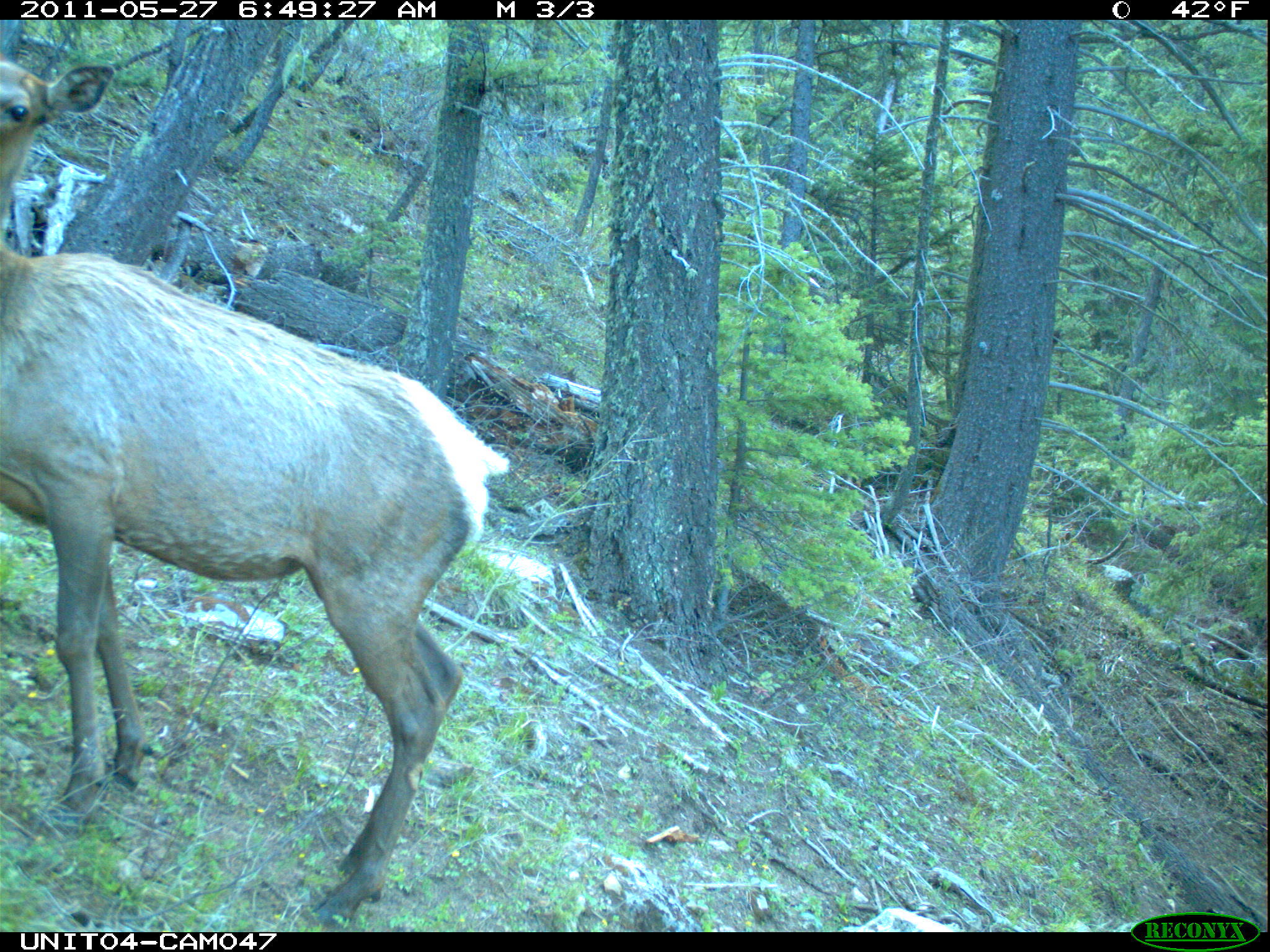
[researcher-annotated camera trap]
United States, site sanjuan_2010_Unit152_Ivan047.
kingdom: Animalia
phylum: Chordata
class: Mammalia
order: Artiodactyla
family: Cervidae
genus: Cervus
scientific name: Cervus elaphus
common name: red deer